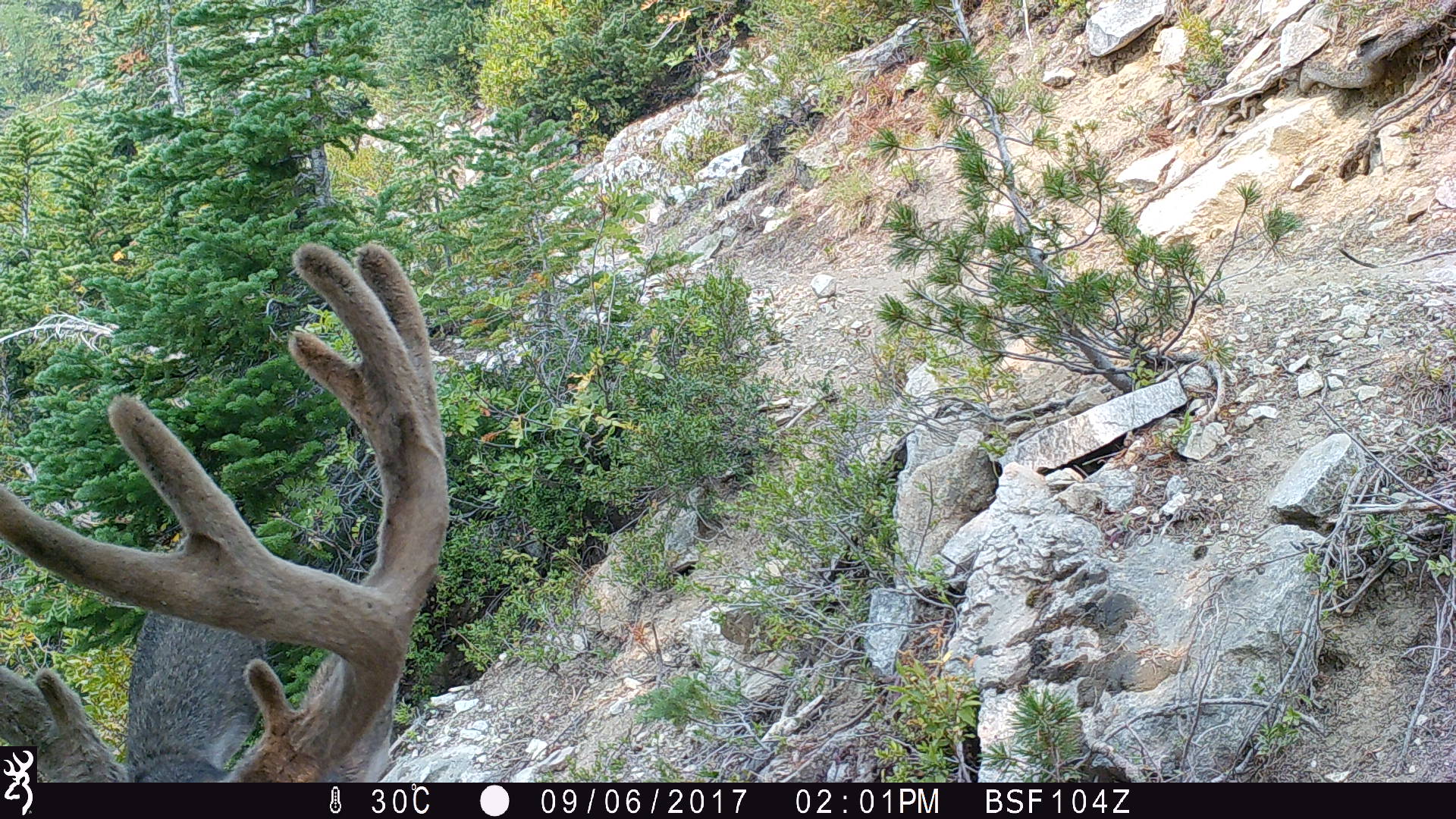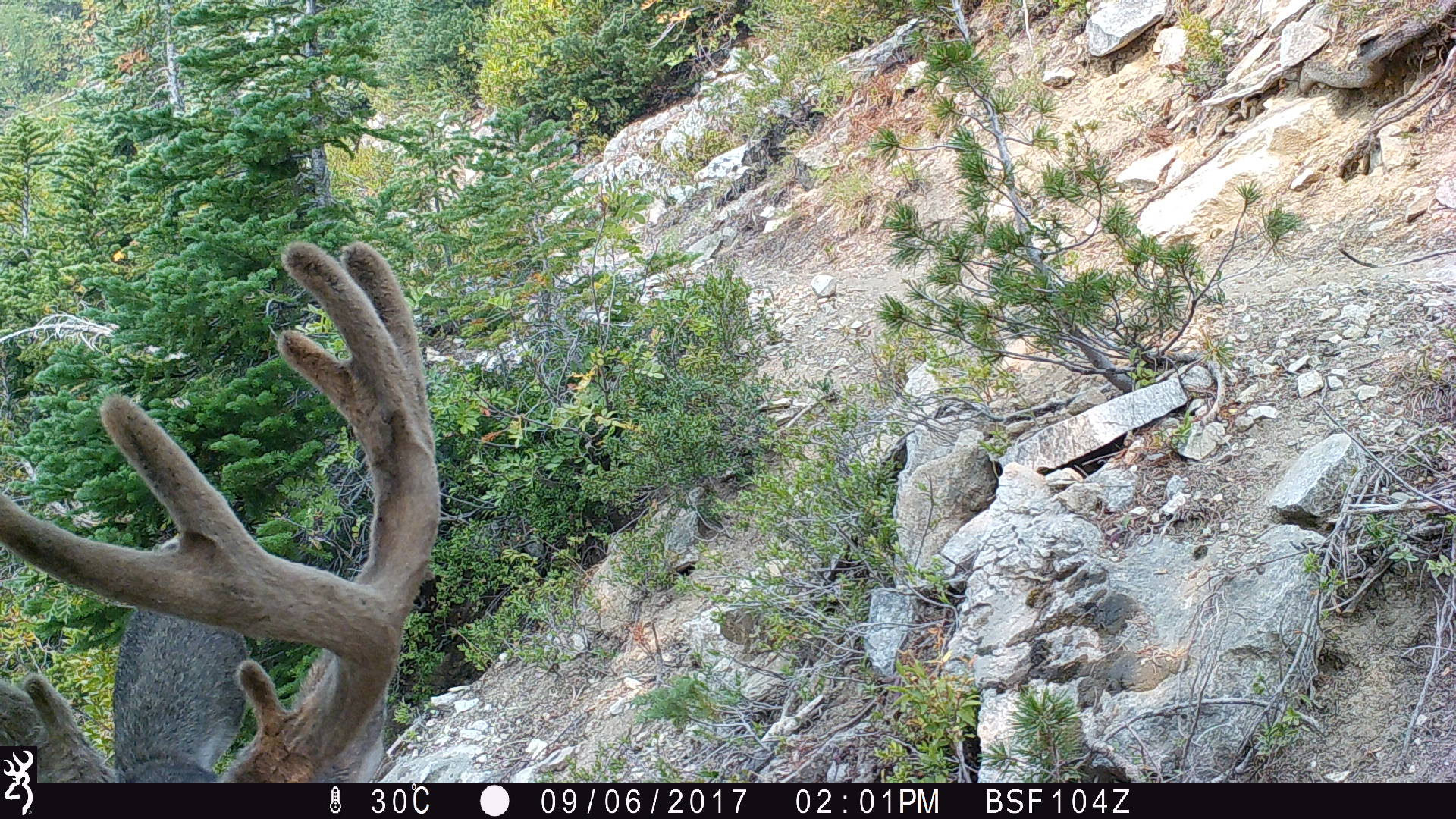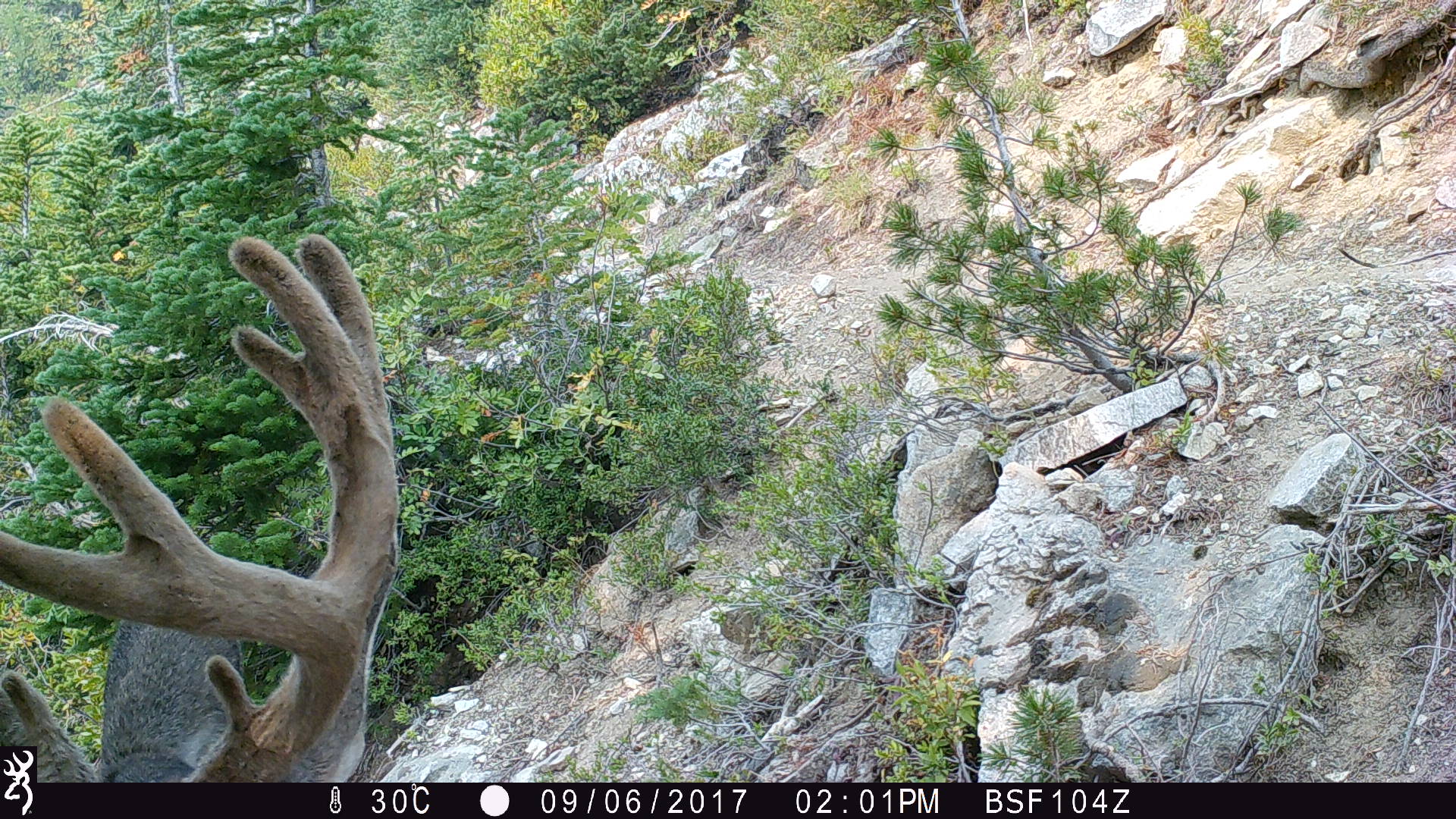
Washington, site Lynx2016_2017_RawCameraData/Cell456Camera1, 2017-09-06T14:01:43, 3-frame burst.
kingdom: Animalia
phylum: Chordata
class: Mammalia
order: Artiodactyla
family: Cervidae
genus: Odocoileus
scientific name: Odocoileus hemionus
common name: mule deer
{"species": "Odocoileus hemionus (mule deer)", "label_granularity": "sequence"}